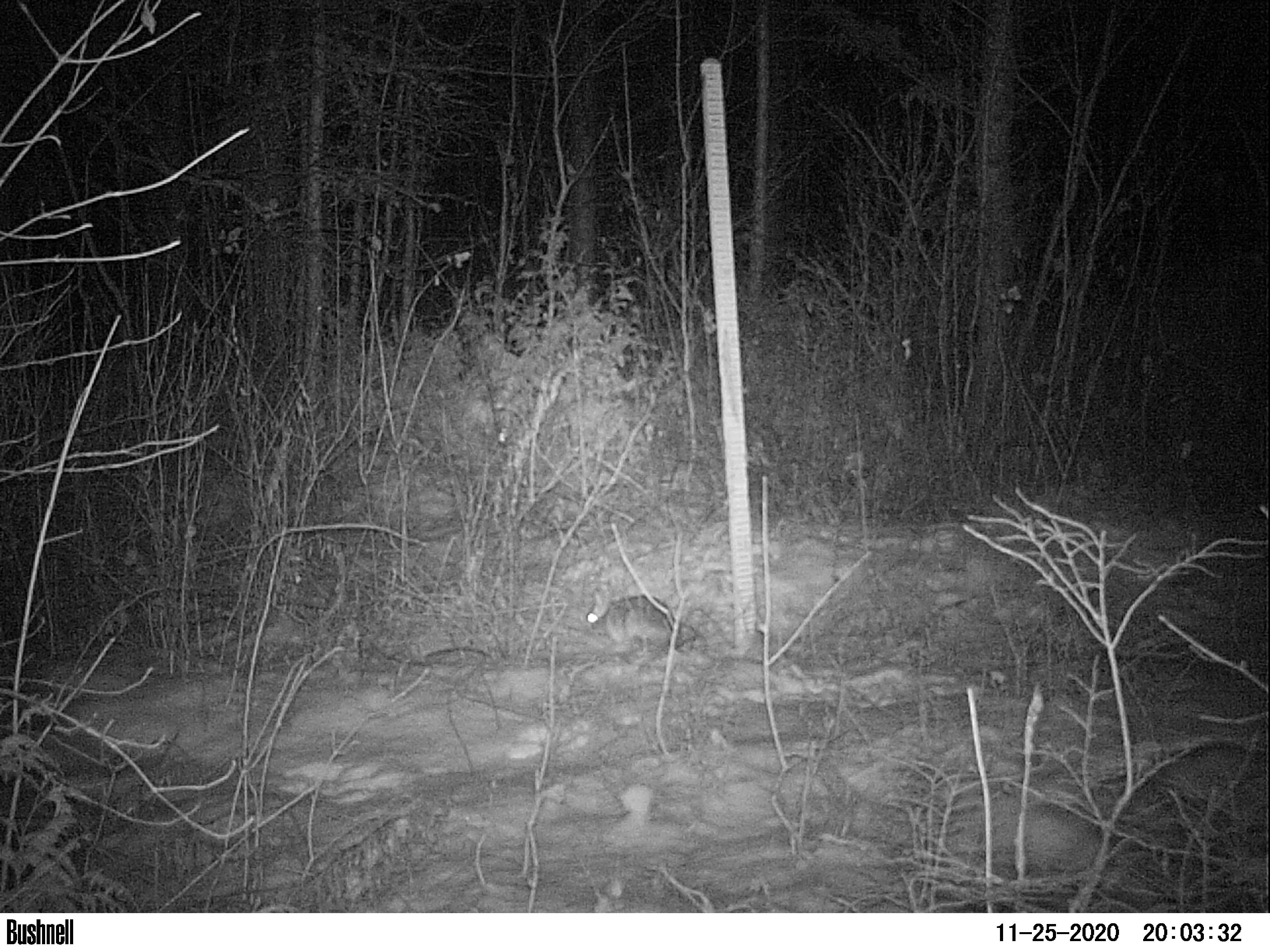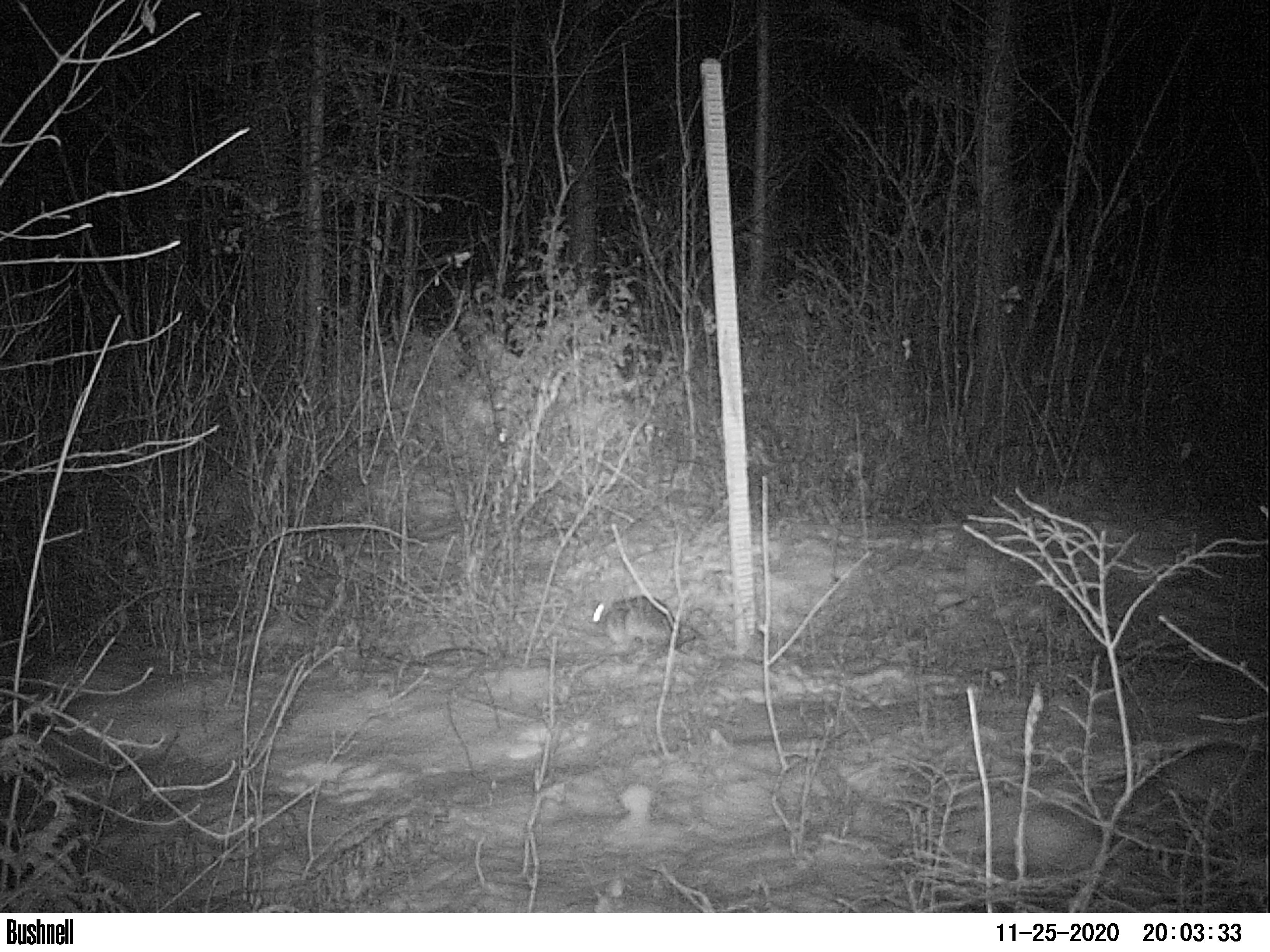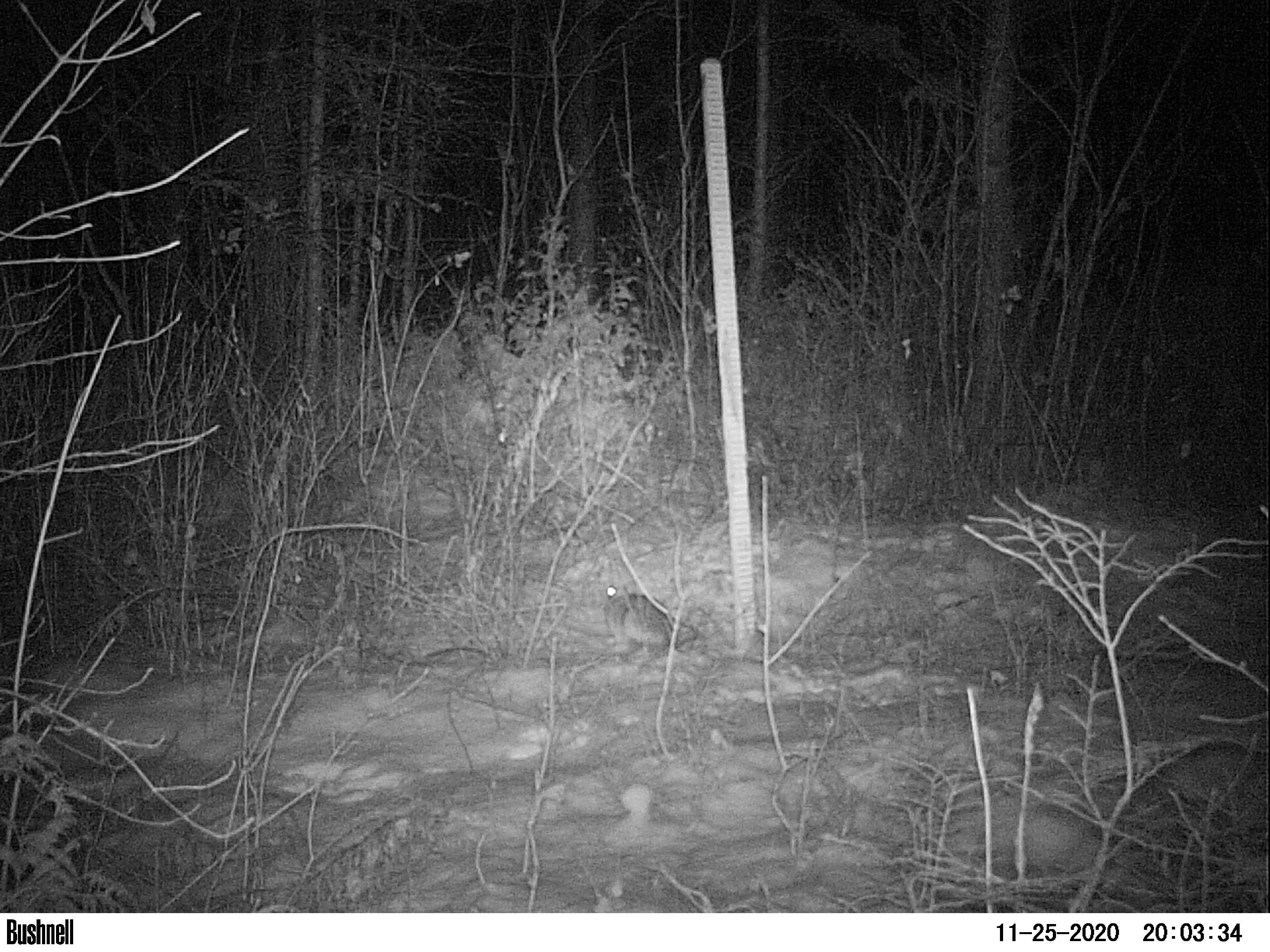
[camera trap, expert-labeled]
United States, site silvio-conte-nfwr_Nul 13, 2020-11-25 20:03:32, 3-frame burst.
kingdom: Animalia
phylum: Chordata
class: Mammalia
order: Lagomorpha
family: Leporidae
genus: Lepus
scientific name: Lepus americanus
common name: snowshoe hare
Snowshoe hare (Lepus americanus).